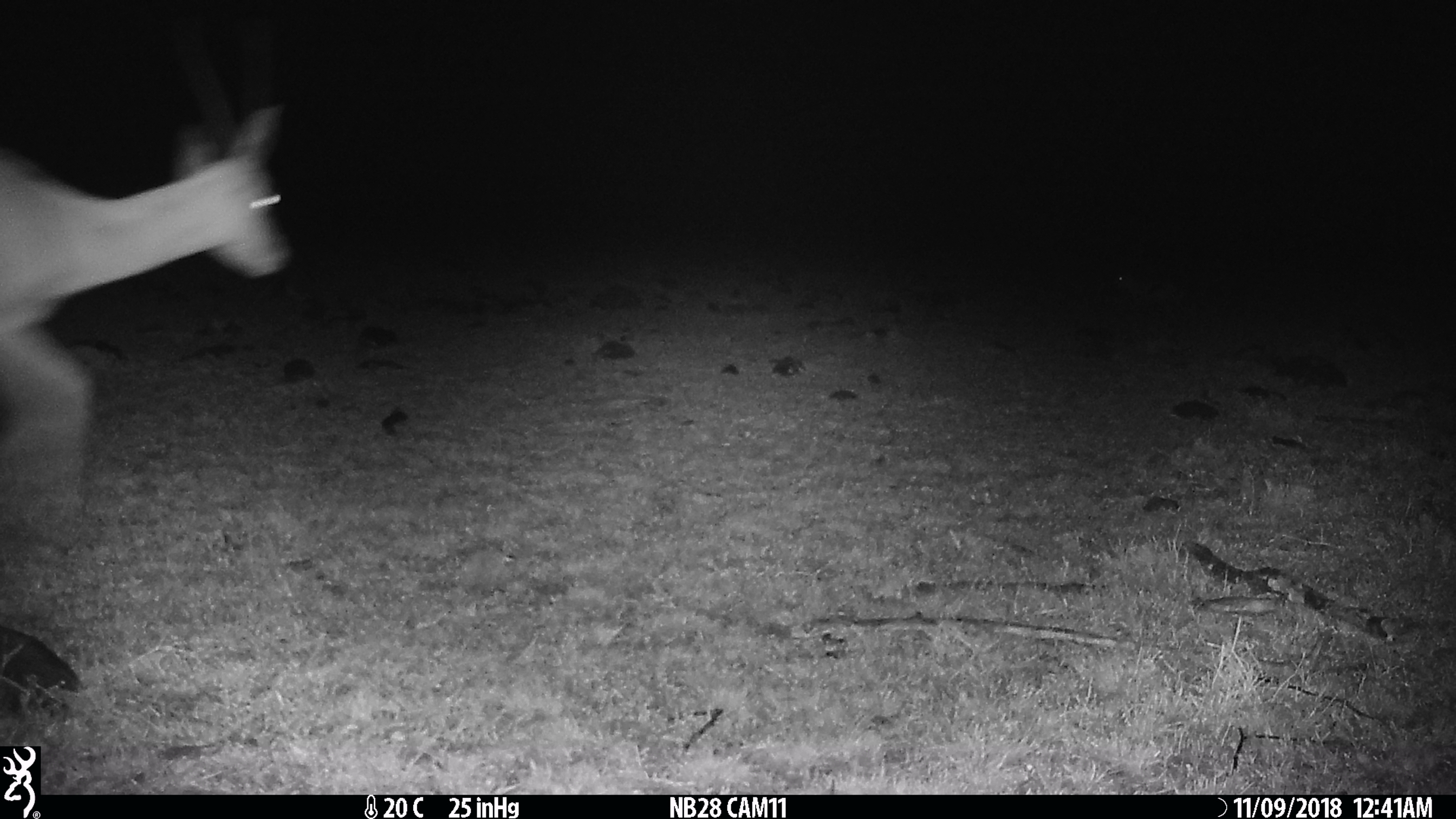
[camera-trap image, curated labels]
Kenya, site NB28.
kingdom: Animalia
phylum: Chordata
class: Mammalia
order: Artiodactyla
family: Bovidae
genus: Aepyceros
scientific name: Aepyceros melampus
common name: impala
Impala (Aepyceros melampus).